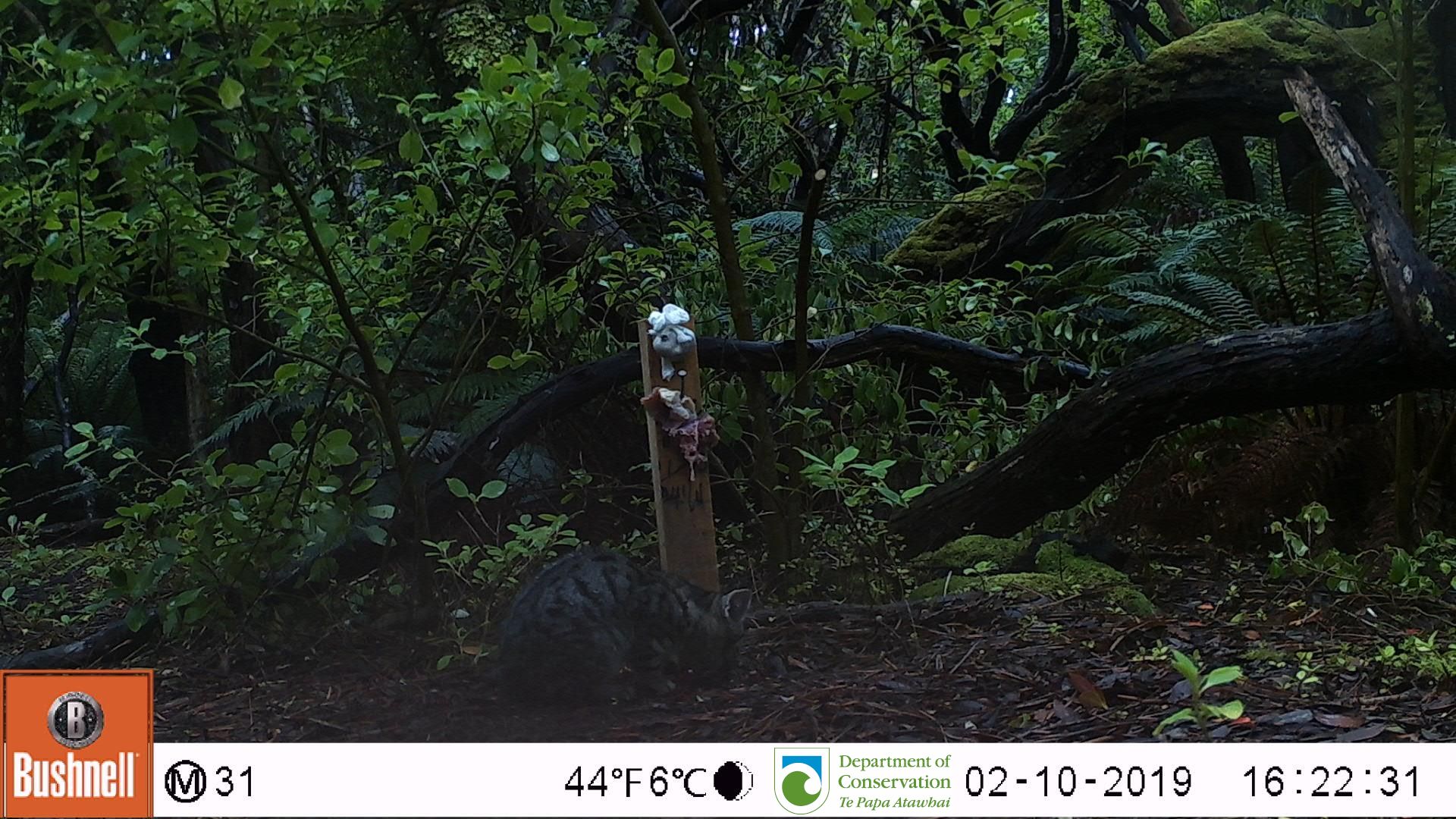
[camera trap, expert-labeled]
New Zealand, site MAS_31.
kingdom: Animalia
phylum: Chordata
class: Mammalia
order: Carnivora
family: Felidae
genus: Felis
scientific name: Felis catus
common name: domestic cat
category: cat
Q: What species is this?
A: Cat (domestic cat) (Felis catus).